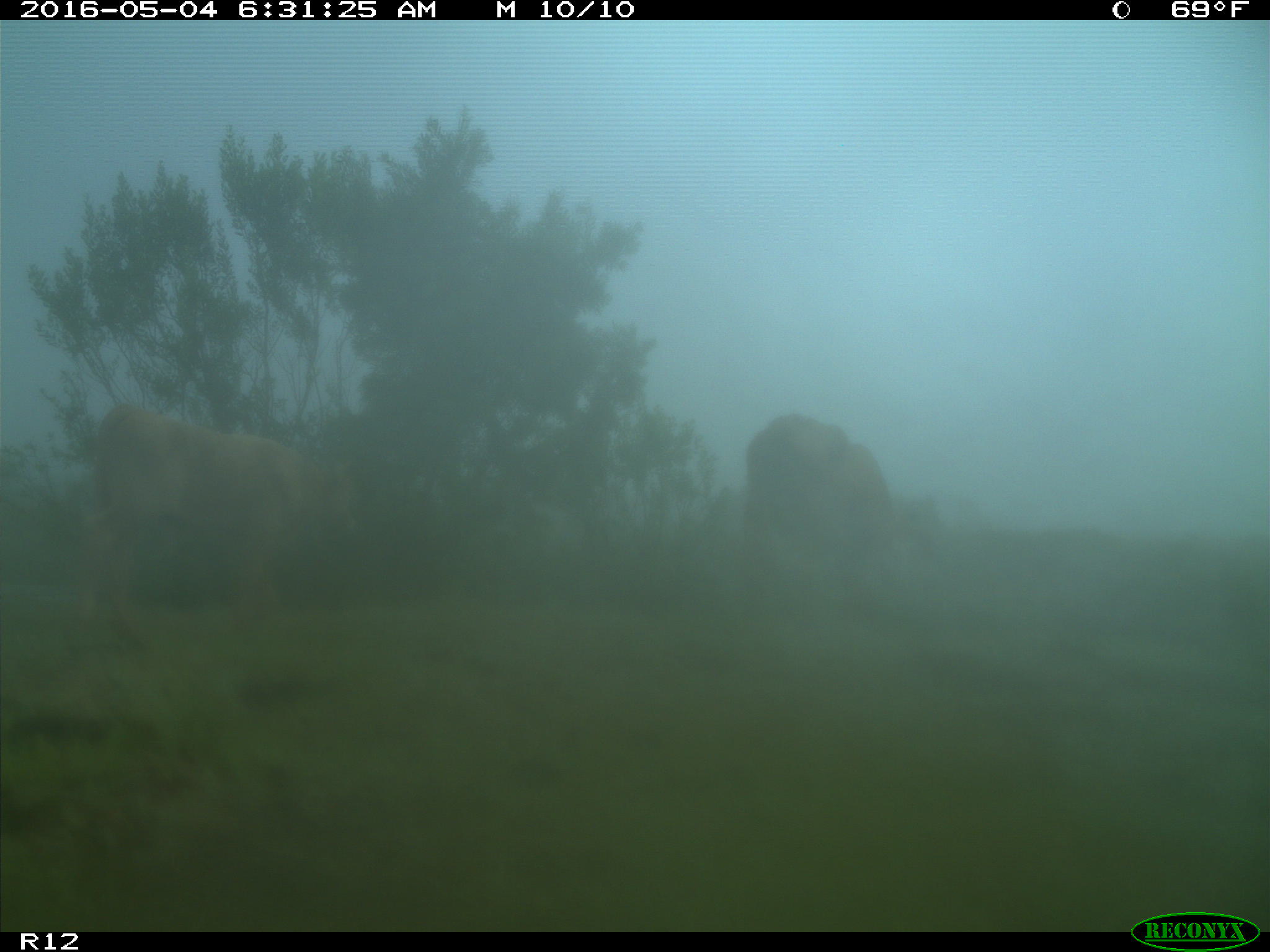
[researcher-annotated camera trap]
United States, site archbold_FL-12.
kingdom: Animalia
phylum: Chordata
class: Mammalia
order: Artiodactyla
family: Bovidae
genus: Bos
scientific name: Bos taurus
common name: domestic cow